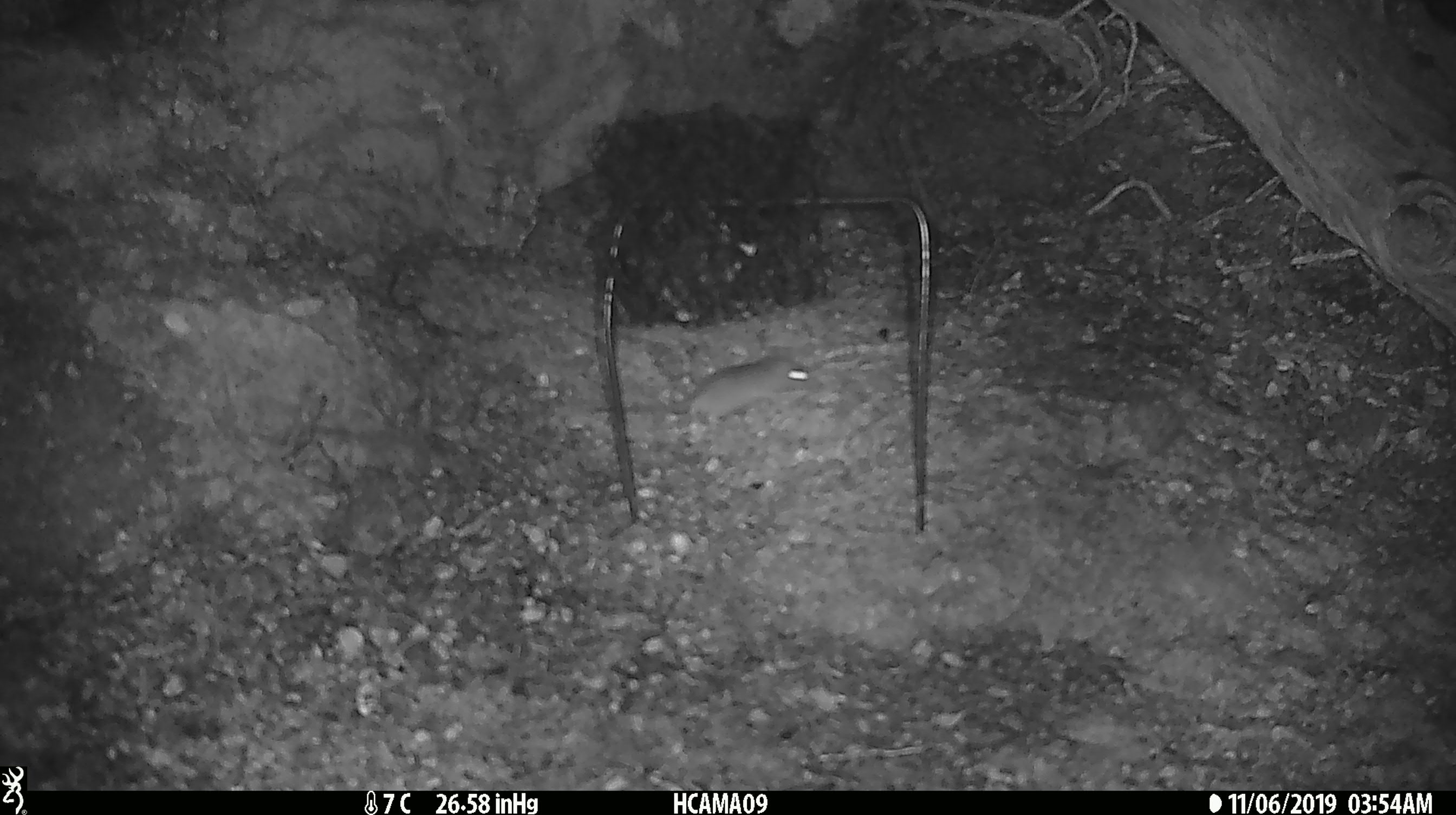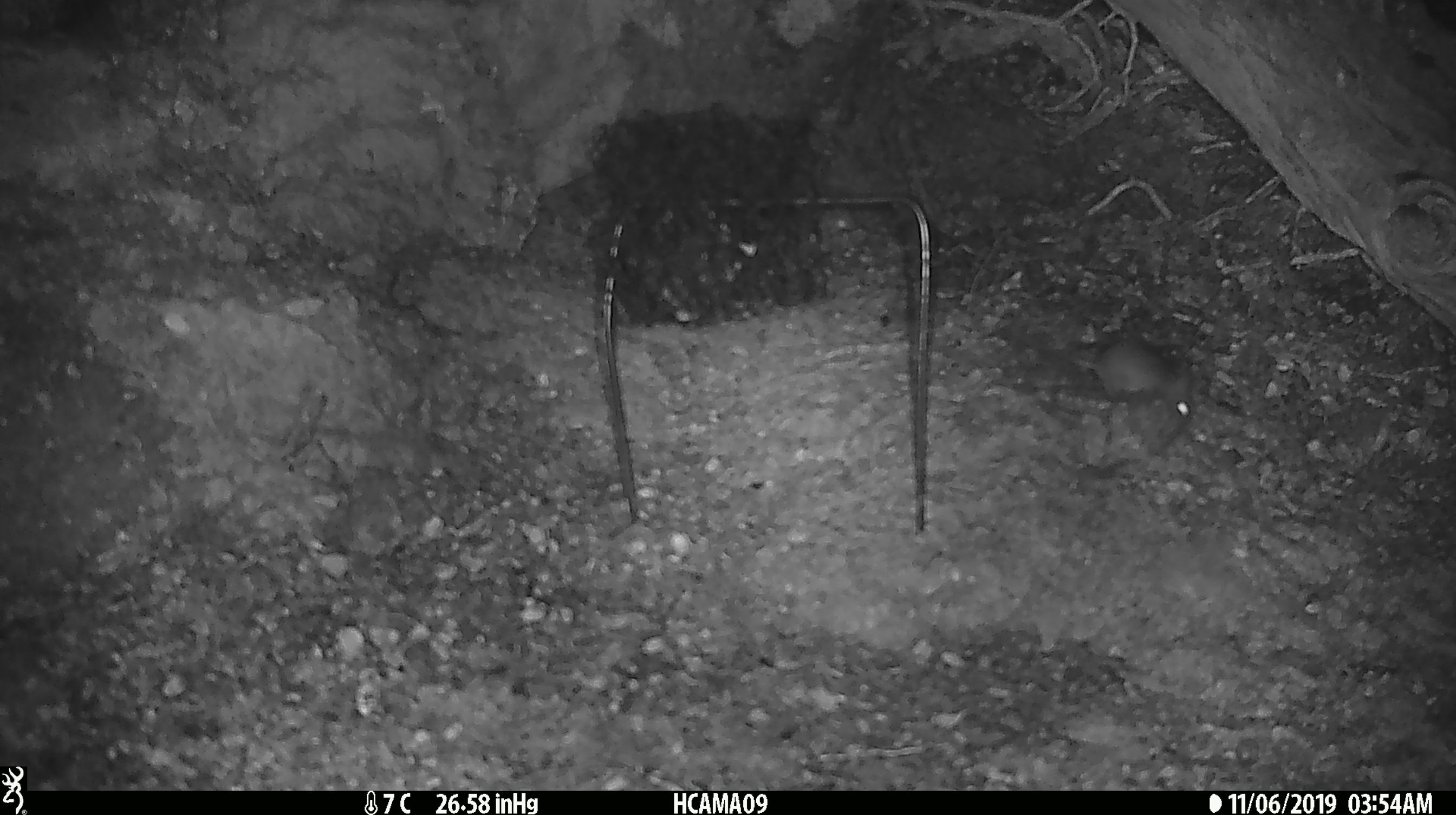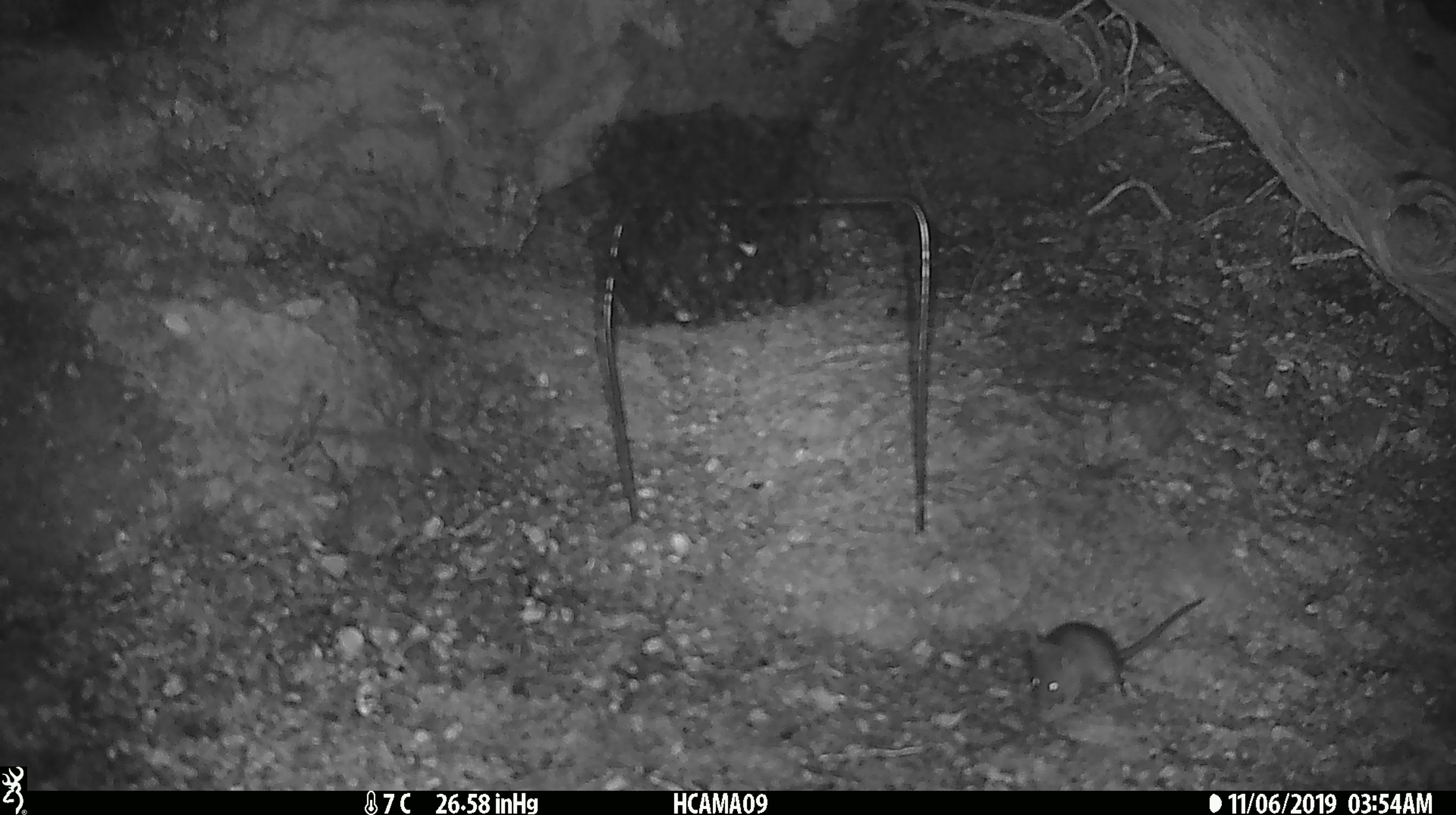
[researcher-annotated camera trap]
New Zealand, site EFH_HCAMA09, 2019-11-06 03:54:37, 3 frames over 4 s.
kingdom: Animalia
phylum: Chordata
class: Mammalia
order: Rodentia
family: Muridae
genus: Mus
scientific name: Mus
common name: mouse